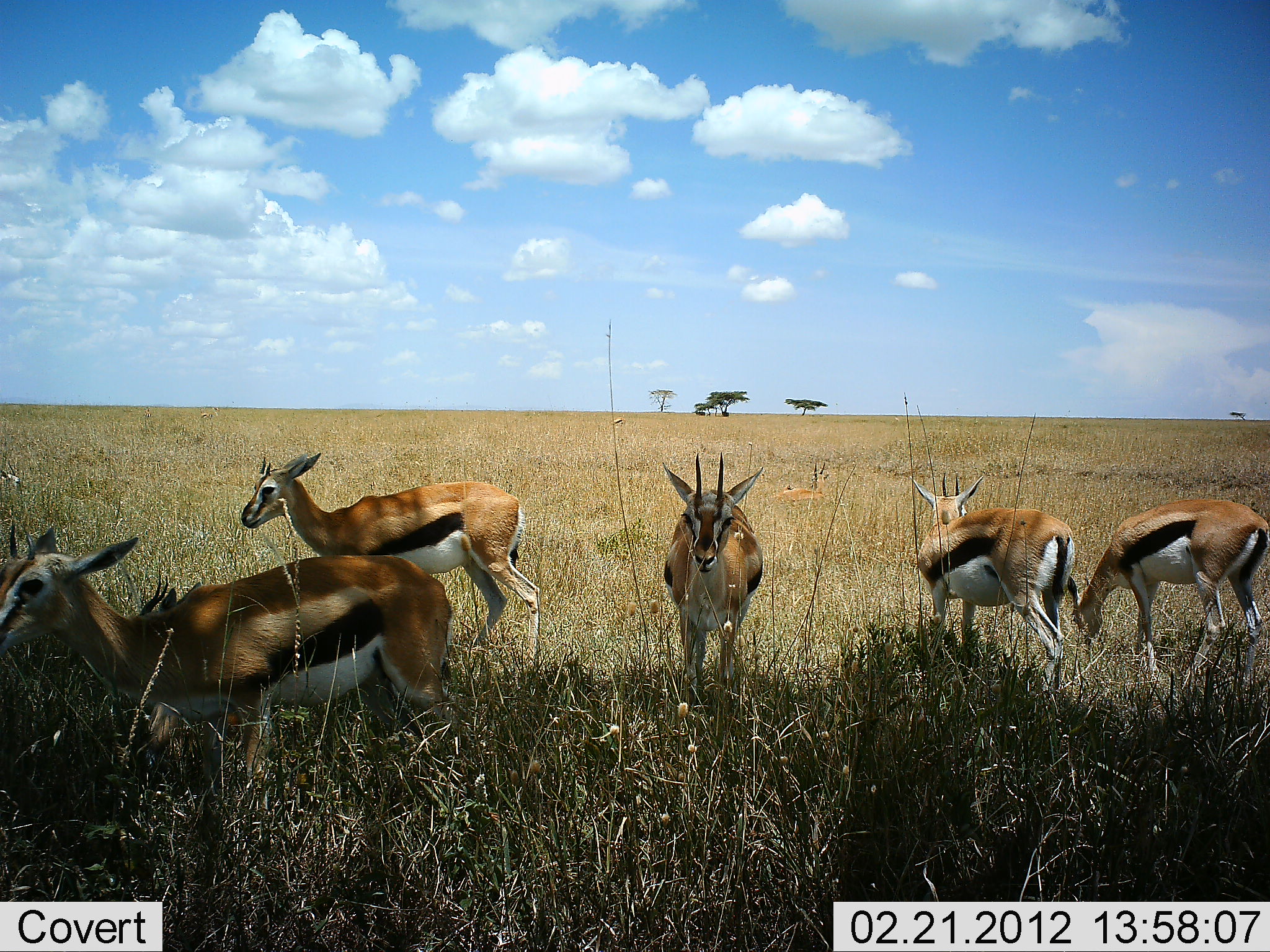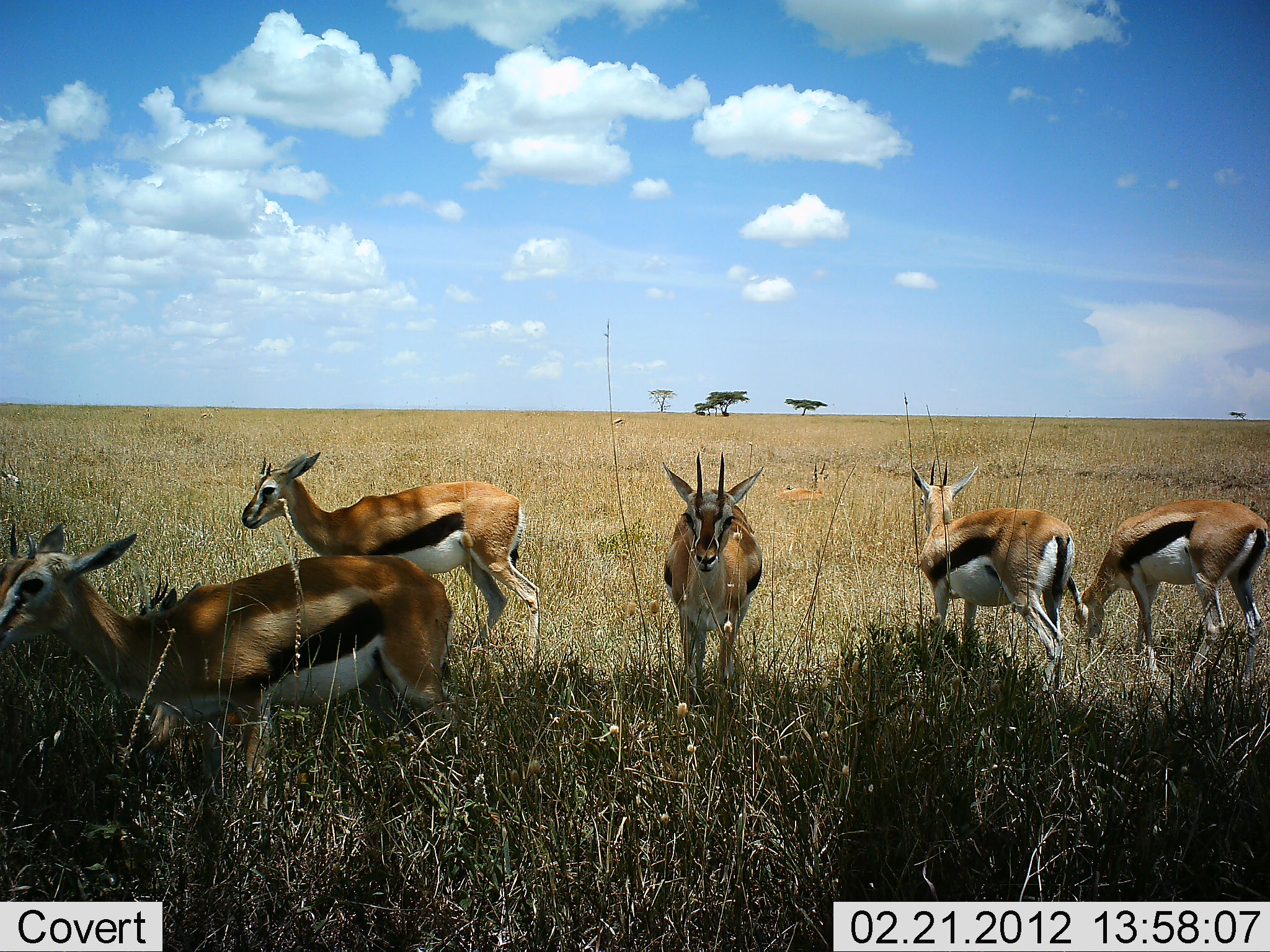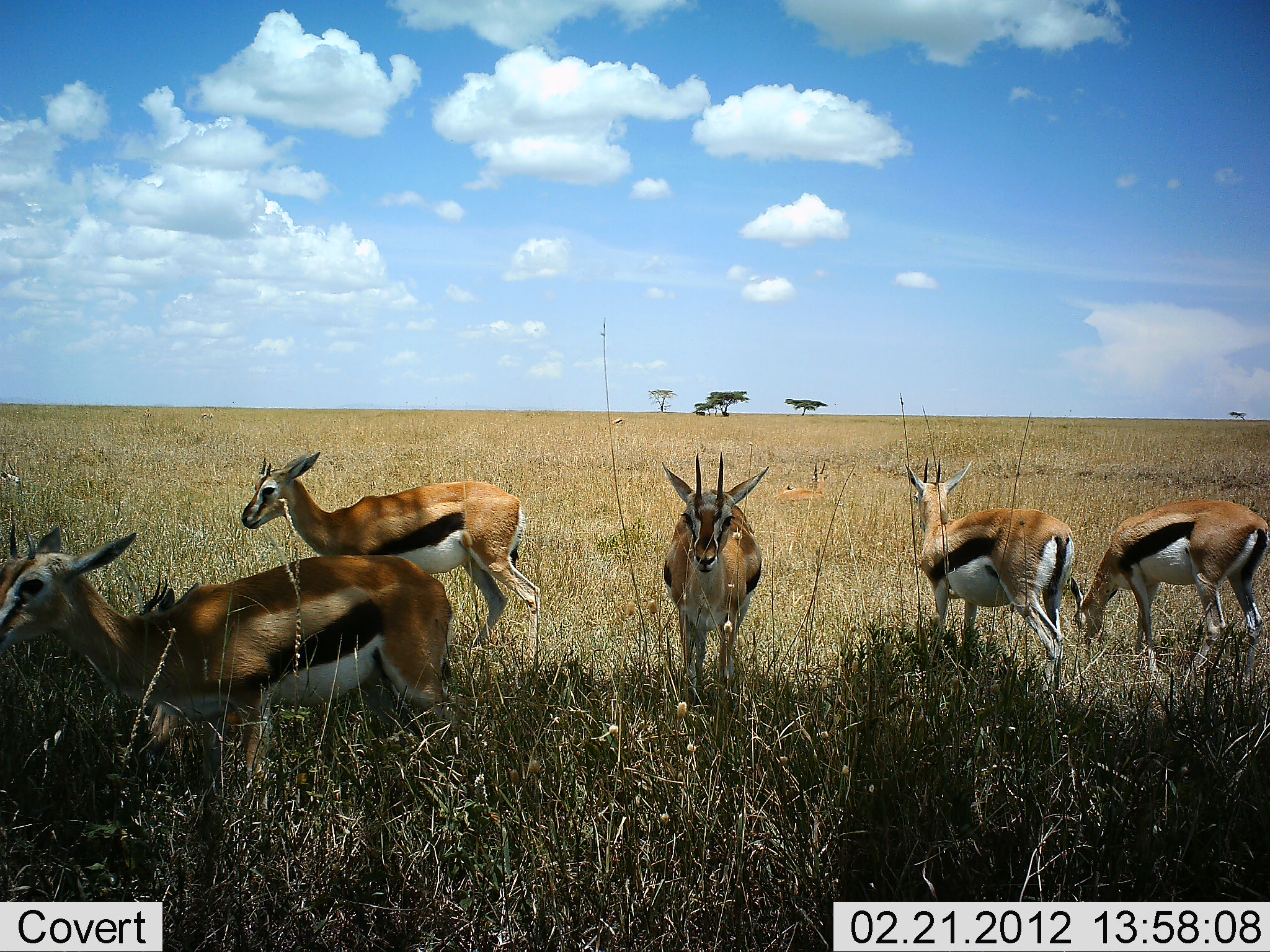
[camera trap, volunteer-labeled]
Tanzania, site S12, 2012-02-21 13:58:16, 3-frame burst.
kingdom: Animalia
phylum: Chordata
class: Mammalia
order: Artiodactyla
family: Bovidae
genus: Eudorcas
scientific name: Eudorcas thomsonii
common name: thomson's gazelle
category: gazellethomsons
Gazellethomsons (thomson's gazelle) (Eudorcas thomsonii), count 5. Behavior (volunteer vote fractions): standing 95%, resting 10%, moving 5%, interacting 0%. Young present (vote fraction): 0%. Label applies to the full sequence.